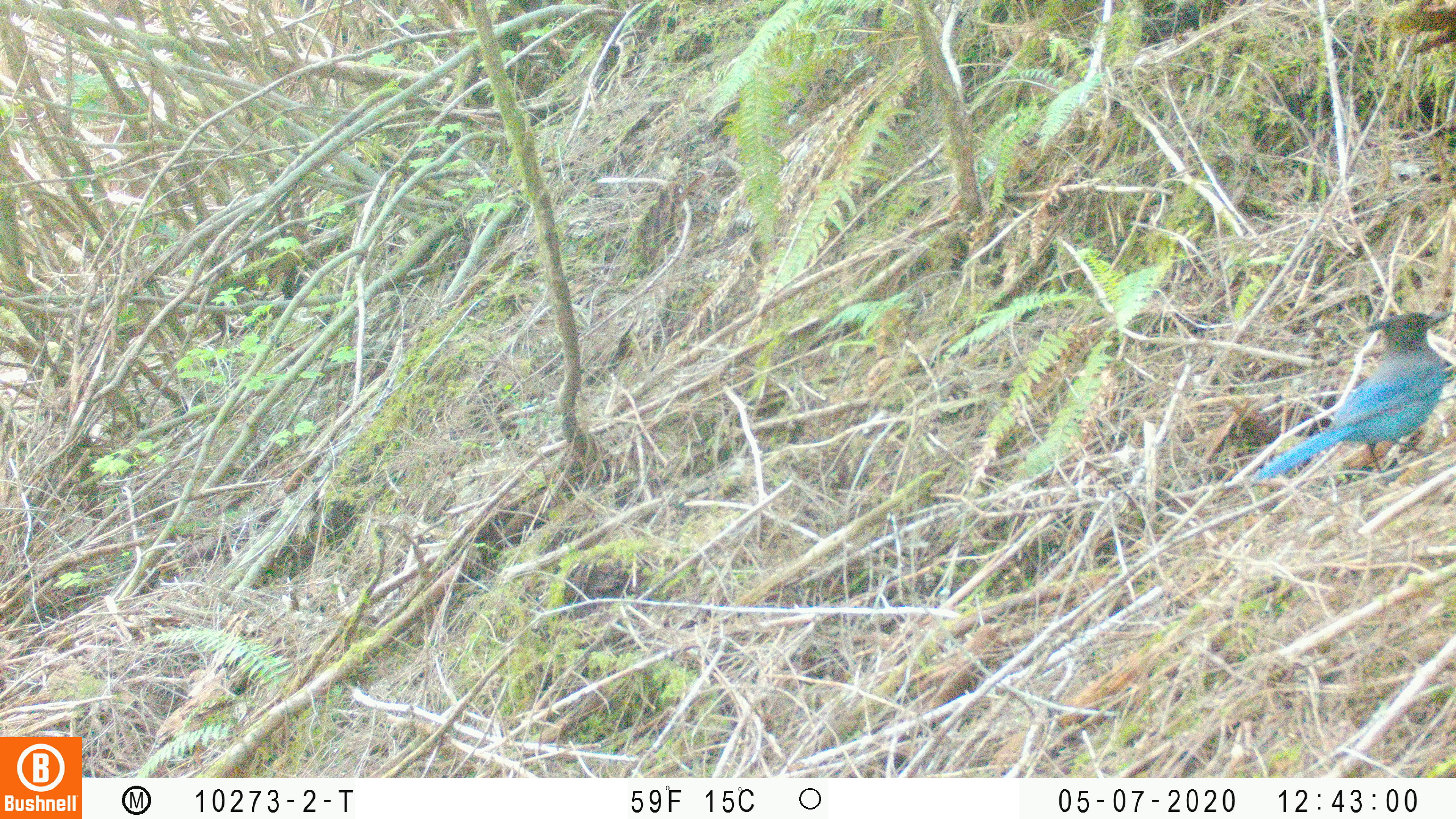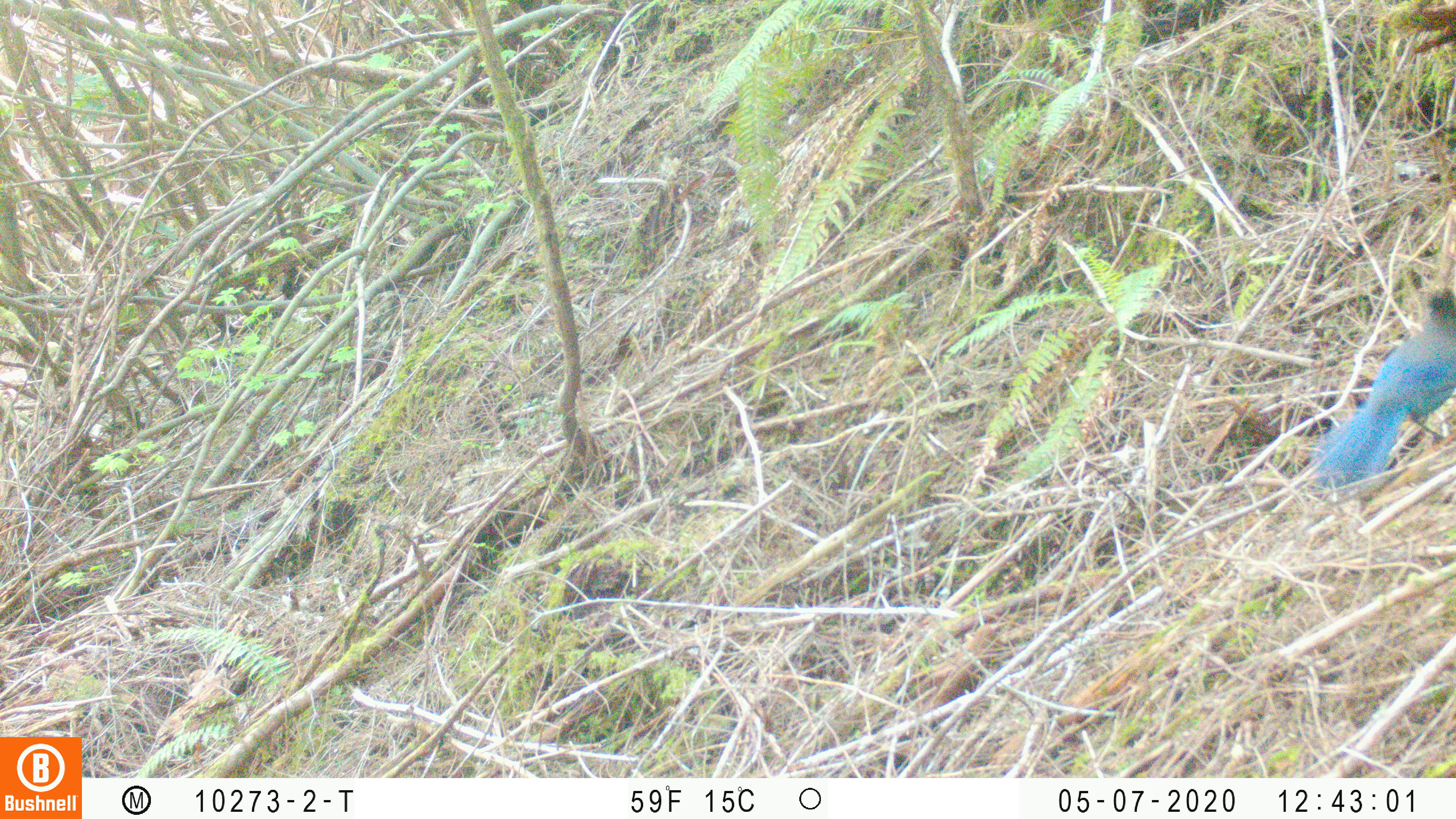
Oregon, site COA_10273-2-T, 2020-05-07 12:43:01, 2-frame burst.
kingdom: Animalia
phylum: Chordata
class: Aves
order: Passeriformes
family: Corvidae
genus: Cyanocitta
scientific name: Cyanocitta stelleri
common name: steller's jay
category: stellers jay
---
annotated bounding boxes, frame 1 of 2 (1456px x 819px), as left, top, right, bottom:
stellers jay: 1255, 306, 1450, 481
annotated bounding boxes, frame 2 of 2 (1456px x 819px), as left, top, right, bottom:
stellers jay: 1323, 293, 1450, 492